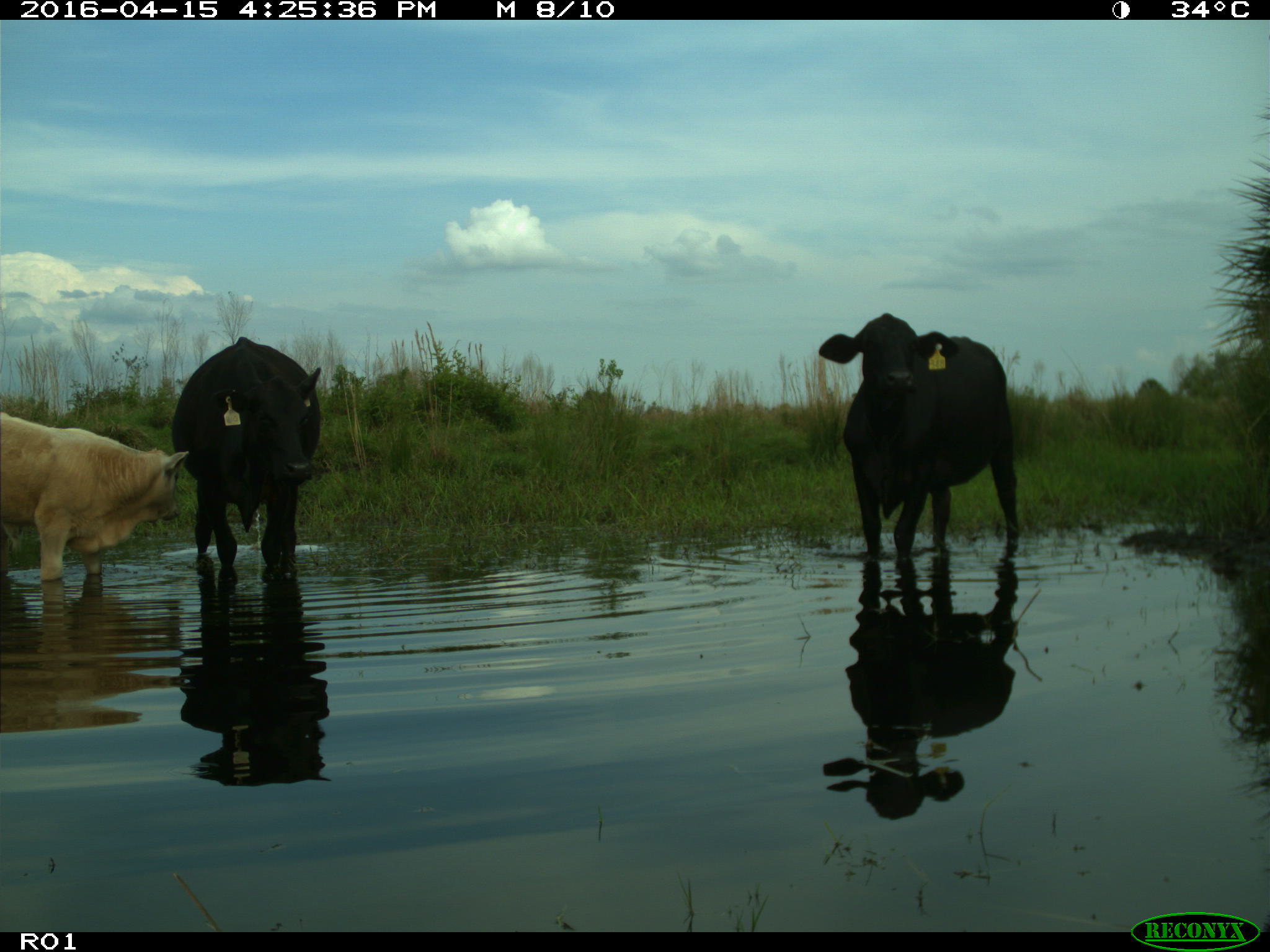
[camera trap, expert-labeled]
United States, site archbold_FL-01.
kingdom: Animalia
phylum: Chordata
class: Mammalia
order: Artiodactyla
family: Bovidae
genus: Bos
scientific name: Bos taurus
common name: domestic cow